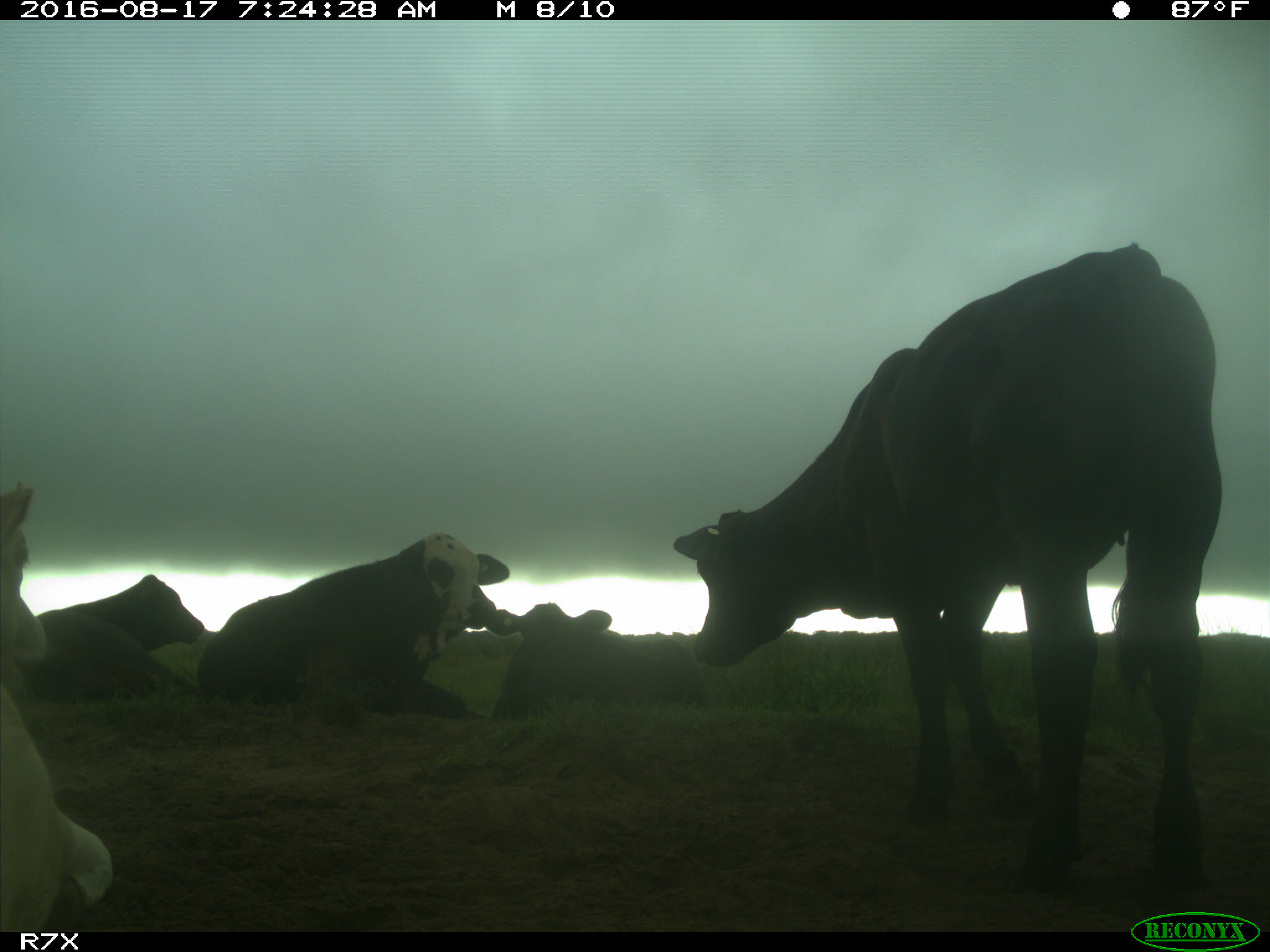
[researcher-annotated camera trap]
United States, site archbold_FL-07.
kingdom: Animalia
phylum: Chordata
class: Mammalia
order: Artiodactyla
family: Bovidae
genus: Bos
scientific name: Bos taurus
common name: domestic cow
Bos taurus (domestic cow).